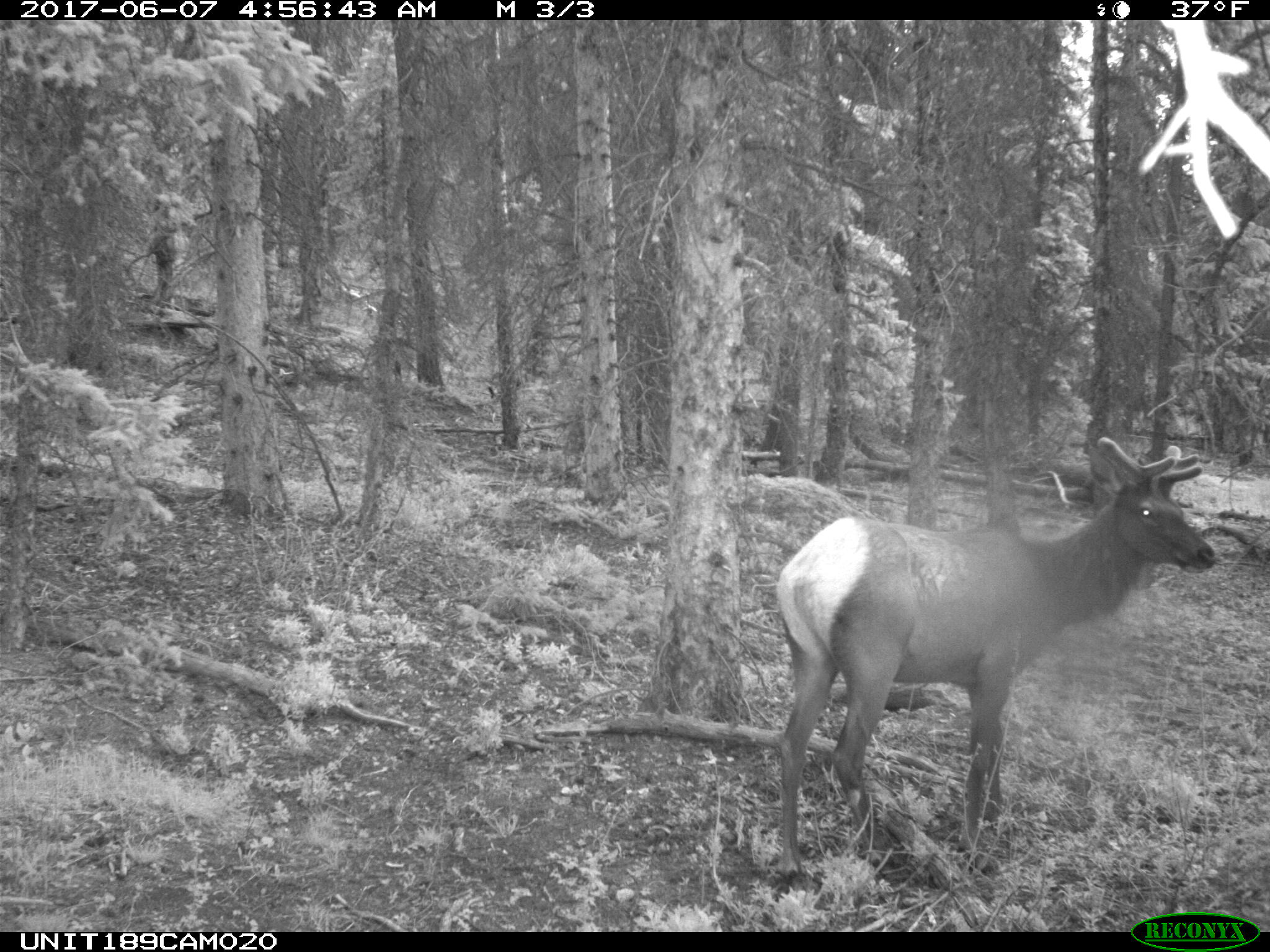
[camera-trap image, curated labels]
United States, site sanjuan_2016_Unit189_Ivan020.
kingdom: Animalia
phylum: Chordata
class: Mammalia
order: Artiodactyla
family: Cervidae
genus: Cervus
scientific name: Cervus elaphus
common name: red deer